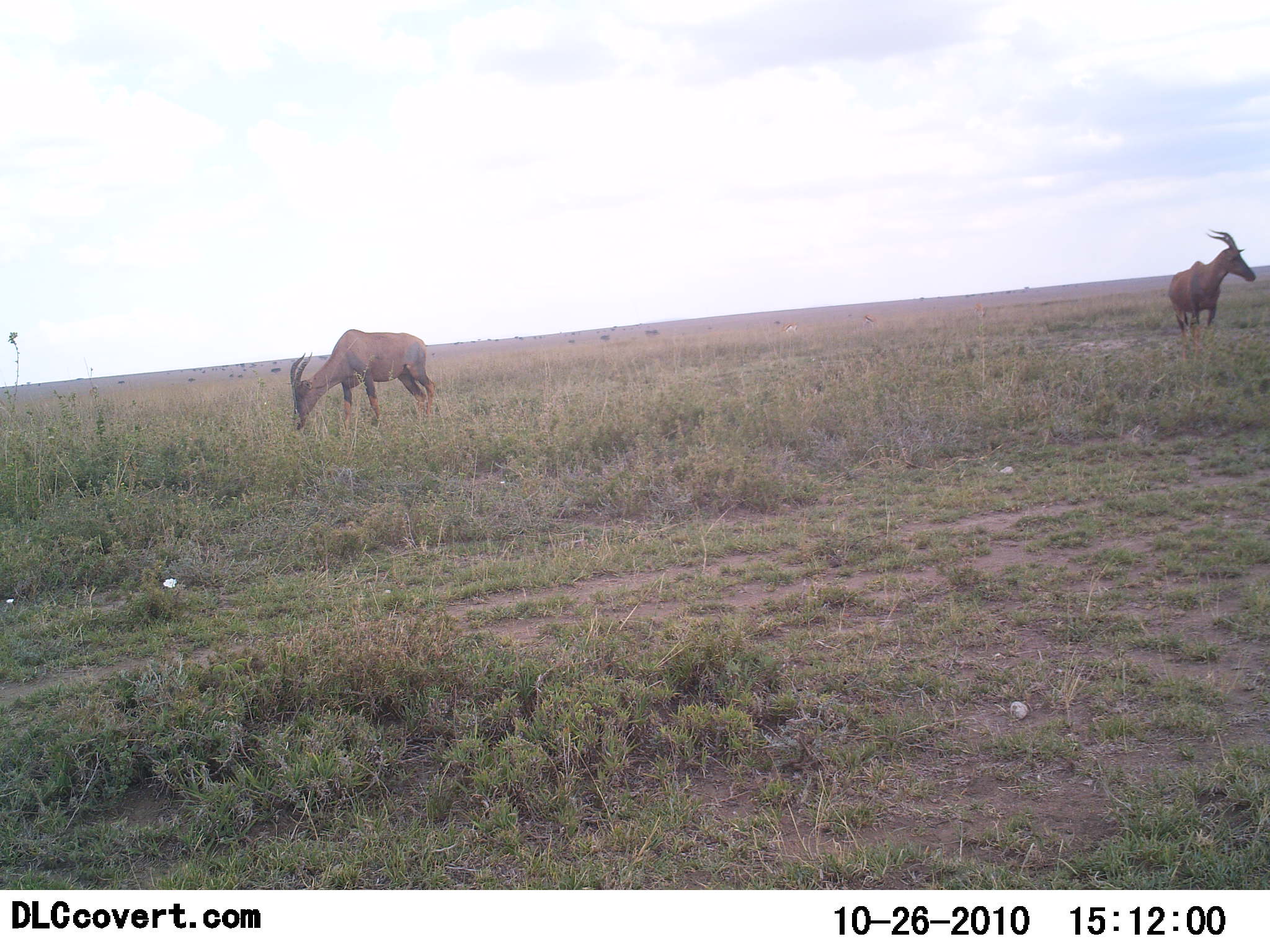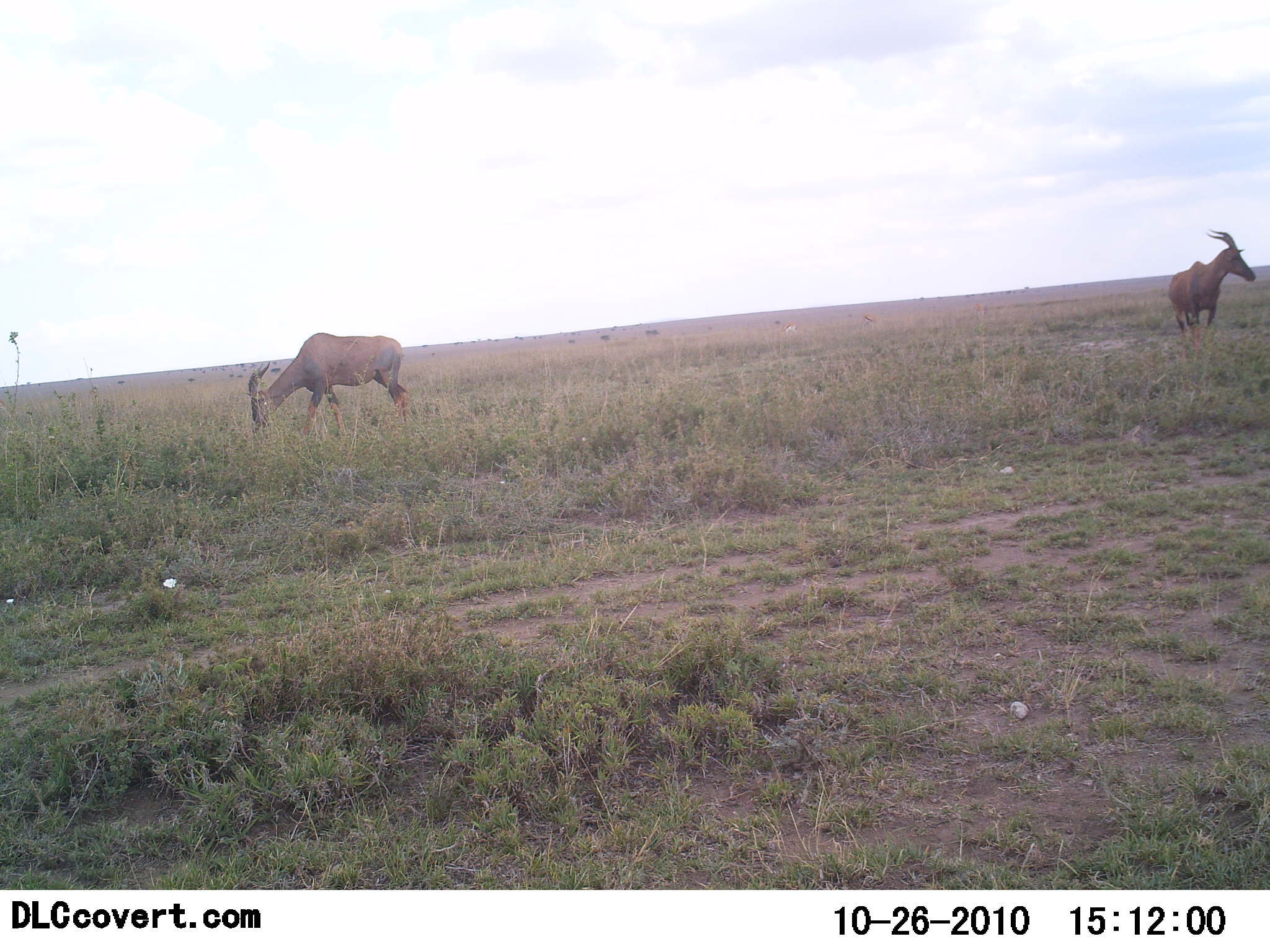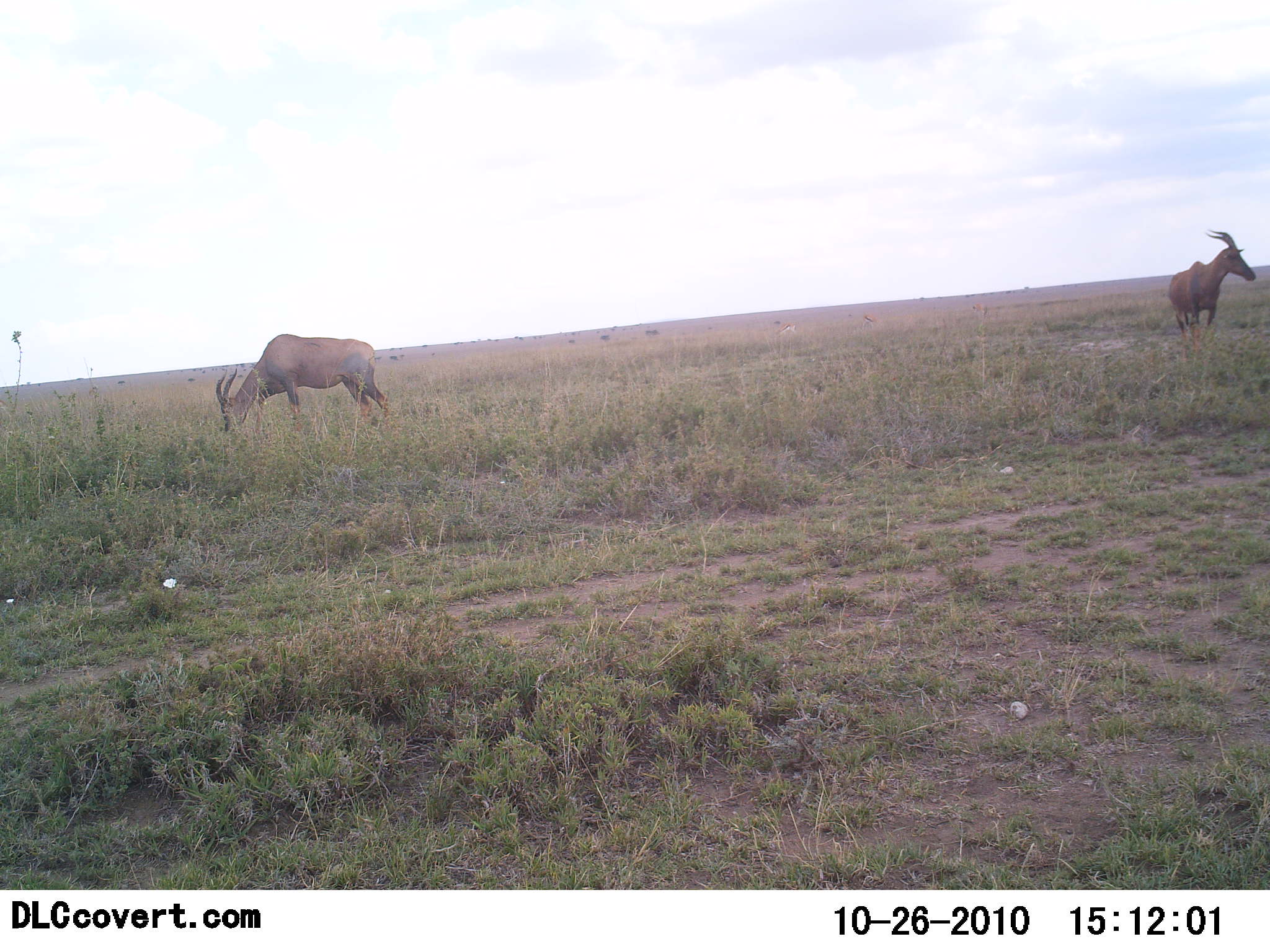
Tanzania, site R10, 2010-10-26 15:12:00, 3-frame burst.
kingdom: Animalia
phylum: Chordata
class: Mammalia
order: Artiodactyla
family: Bovidae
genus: Damaliscus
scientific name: Damaliscus lunatus jimela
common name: topi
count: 2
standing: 83%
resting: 0%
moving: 8%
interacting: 0%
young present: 0%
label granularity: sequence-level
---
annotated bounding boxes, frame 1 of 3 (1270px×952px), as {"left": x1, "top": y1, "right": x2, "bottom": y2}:
animal: {"left": 289, "top": 328, "right": 437, "bottom": 436}; {"left": 1166, "top": 228, "right": 1257, "bottom": 360}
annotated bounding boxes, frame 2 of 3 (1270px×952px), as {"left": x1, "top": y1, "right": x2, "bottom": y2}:
animal: {"left": 246, "top": 330, "right": 411, "bottom": 441}; {"left": 1164, "top": 226, "right": 1257, "bottom": 362}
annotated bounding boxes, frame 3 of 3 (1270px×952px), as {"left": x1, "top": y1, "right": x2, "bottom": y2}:
animal: {"left": 216, "top": 332, "right": 394, "bottom": 435}; {"left": 1166, "top": 229, "right": 1257, "bottom": 369}